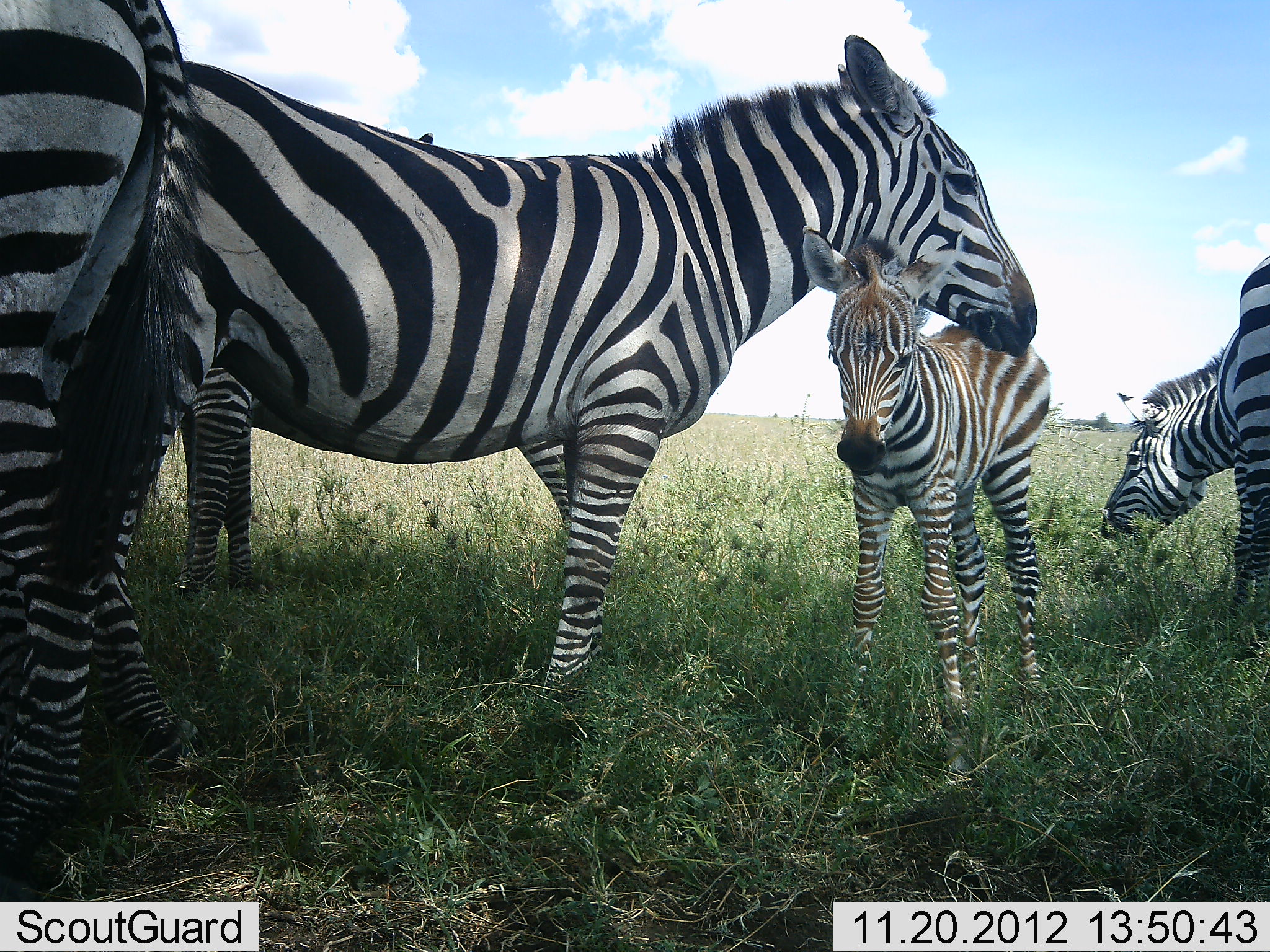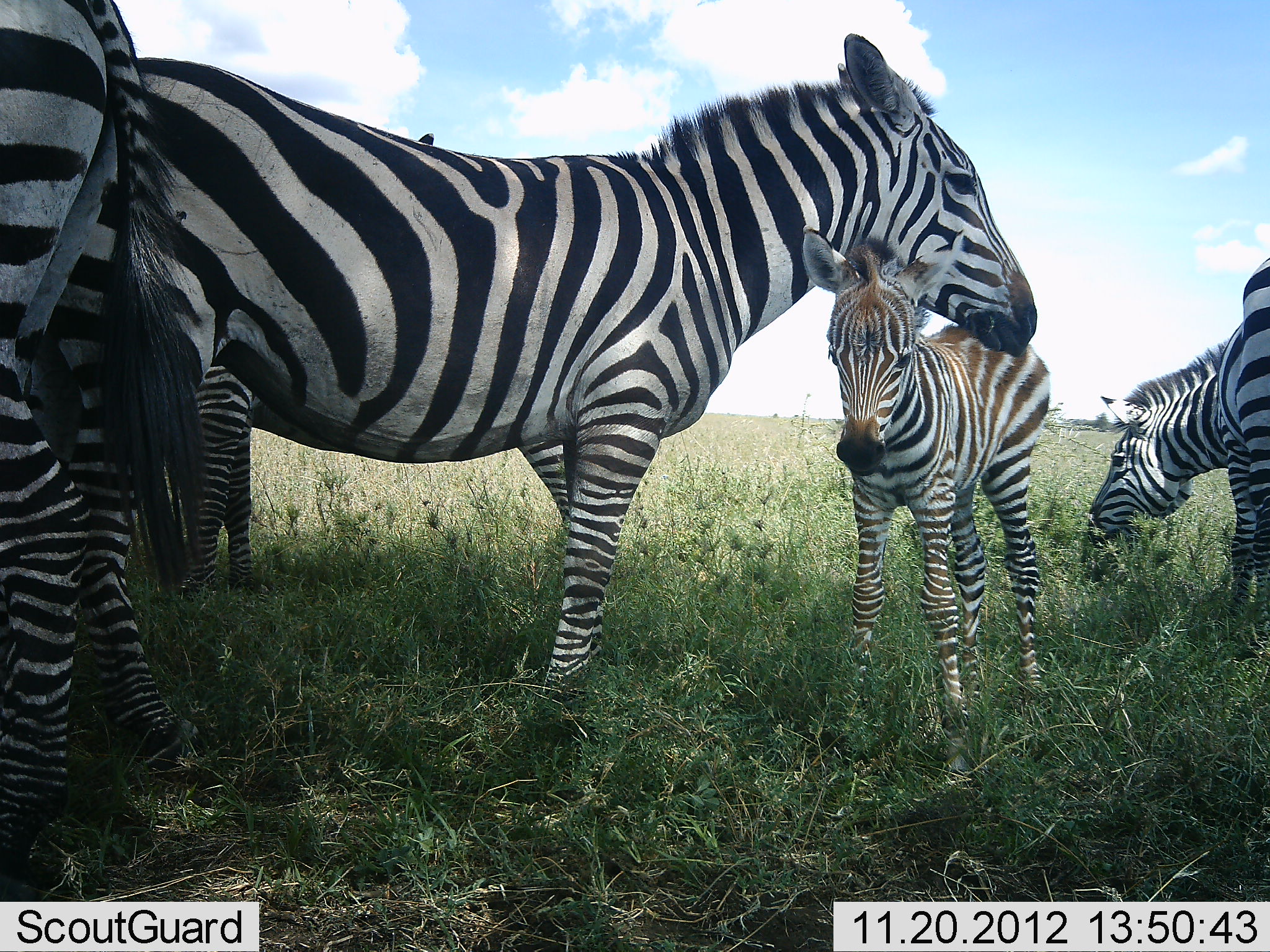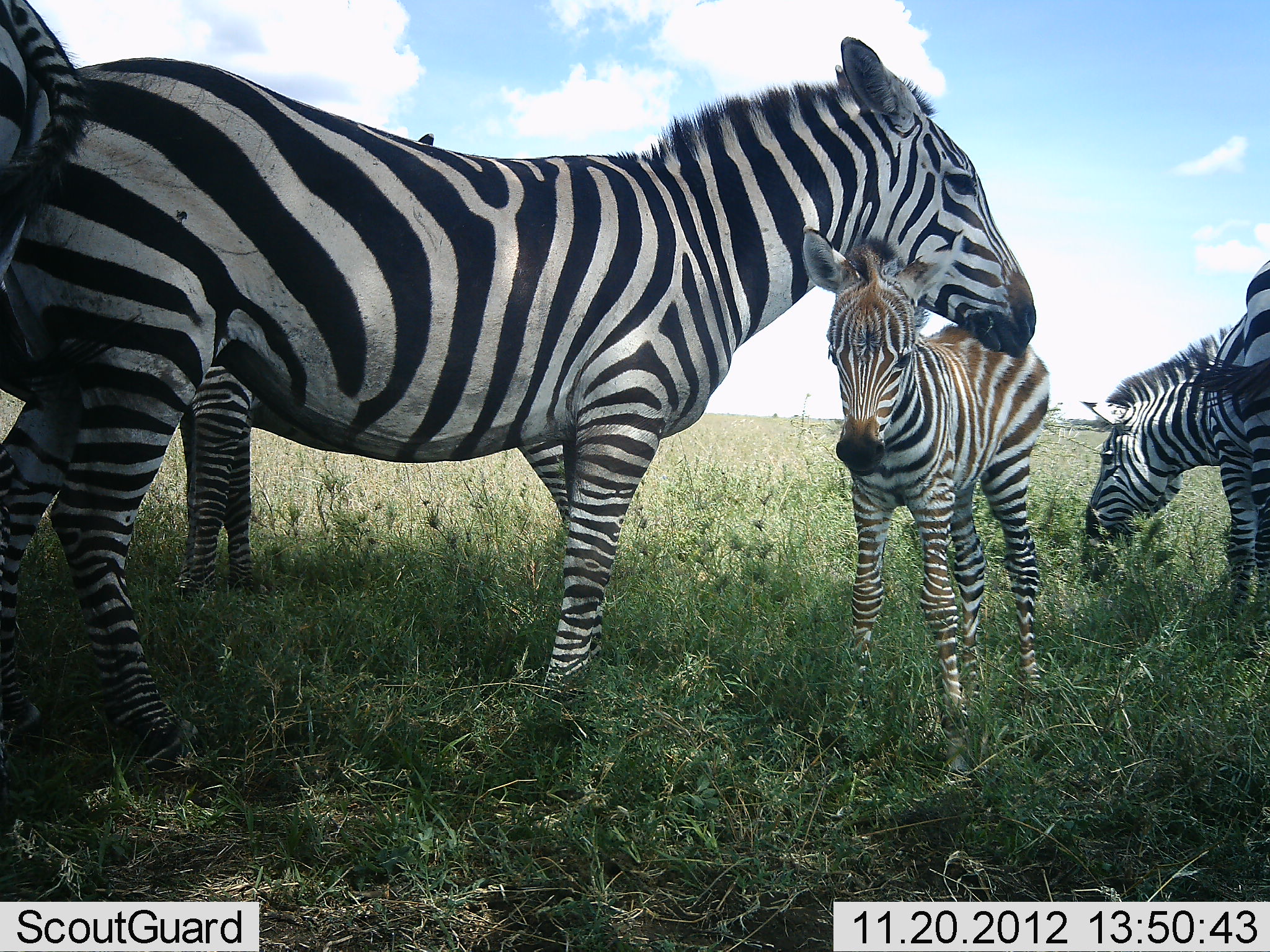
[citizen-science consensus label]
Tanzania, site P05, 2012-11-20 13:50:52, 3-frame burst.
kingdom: Animalia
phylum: Chordata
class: Mammalia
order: Perissodactyla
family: Equidae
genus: Equus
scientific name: Equus quagga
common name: plains zebra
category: zebra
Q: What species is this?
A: Zebra (plains zebra) (Equus quagga).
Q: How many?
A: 5.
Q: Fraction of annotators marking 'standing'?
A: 100%.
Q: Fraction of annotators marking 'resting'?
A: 0%.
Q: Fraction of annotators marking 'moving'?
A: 0%.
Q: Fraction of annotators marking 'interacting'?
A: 70%.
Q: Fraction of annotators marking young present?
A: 100%.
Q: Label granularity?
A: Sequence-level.